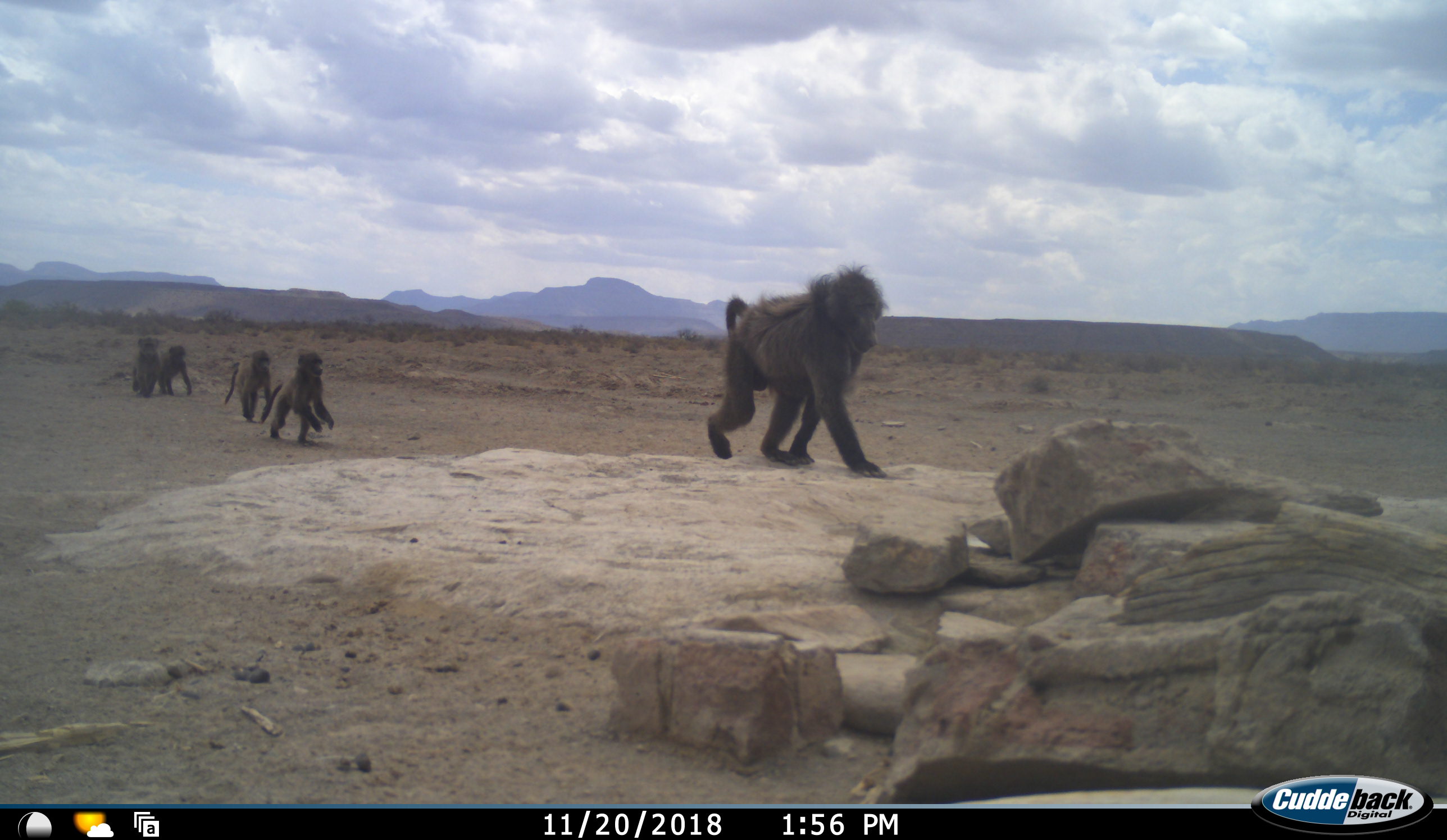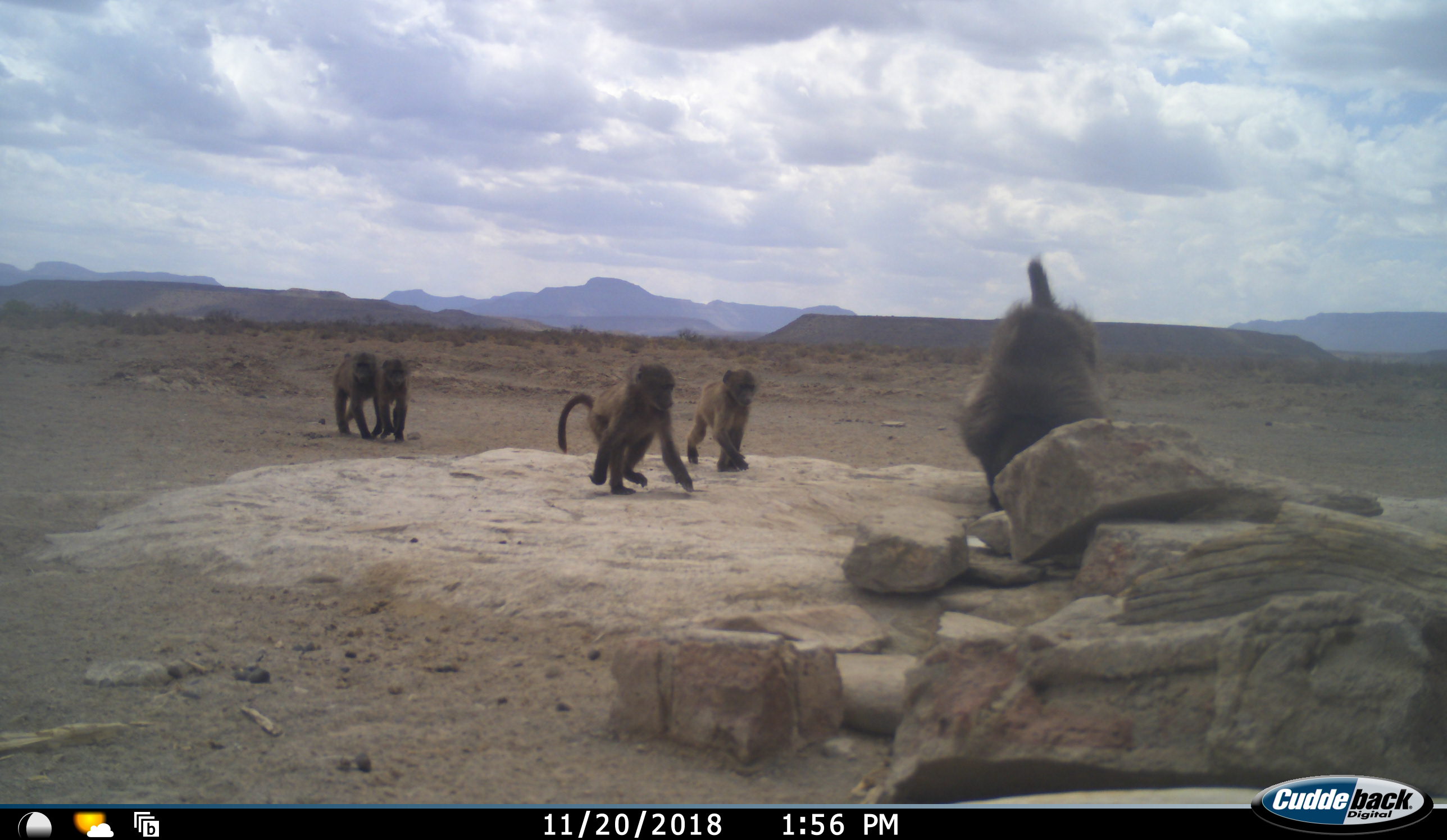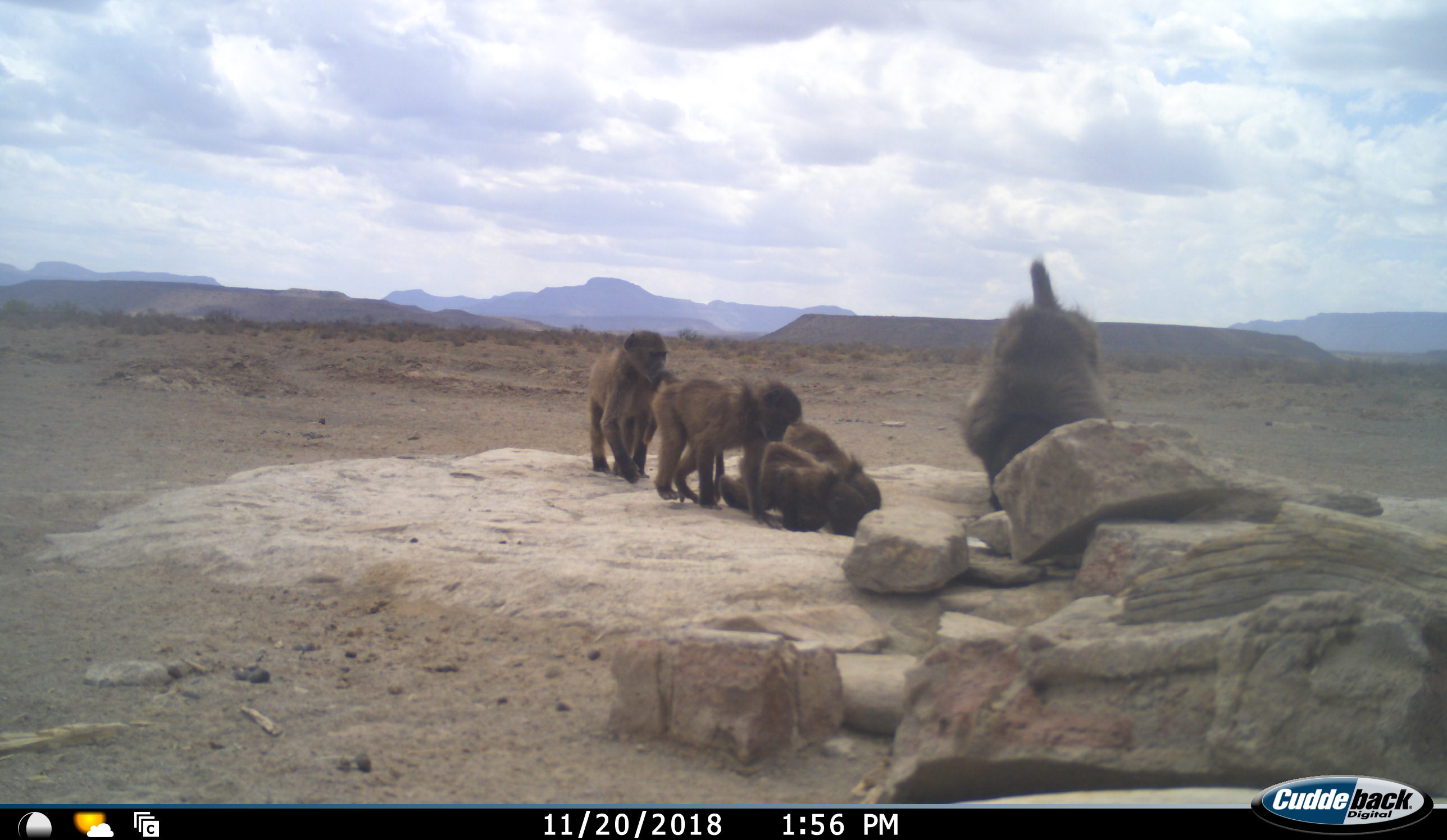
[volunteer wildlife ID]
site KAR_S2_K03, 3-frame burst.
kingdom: Animalia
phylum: Chordata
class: Mammalia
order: Primates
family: Cercopithecidae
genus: Papio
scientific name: Papio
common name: baboon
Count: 5.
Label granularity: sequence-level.